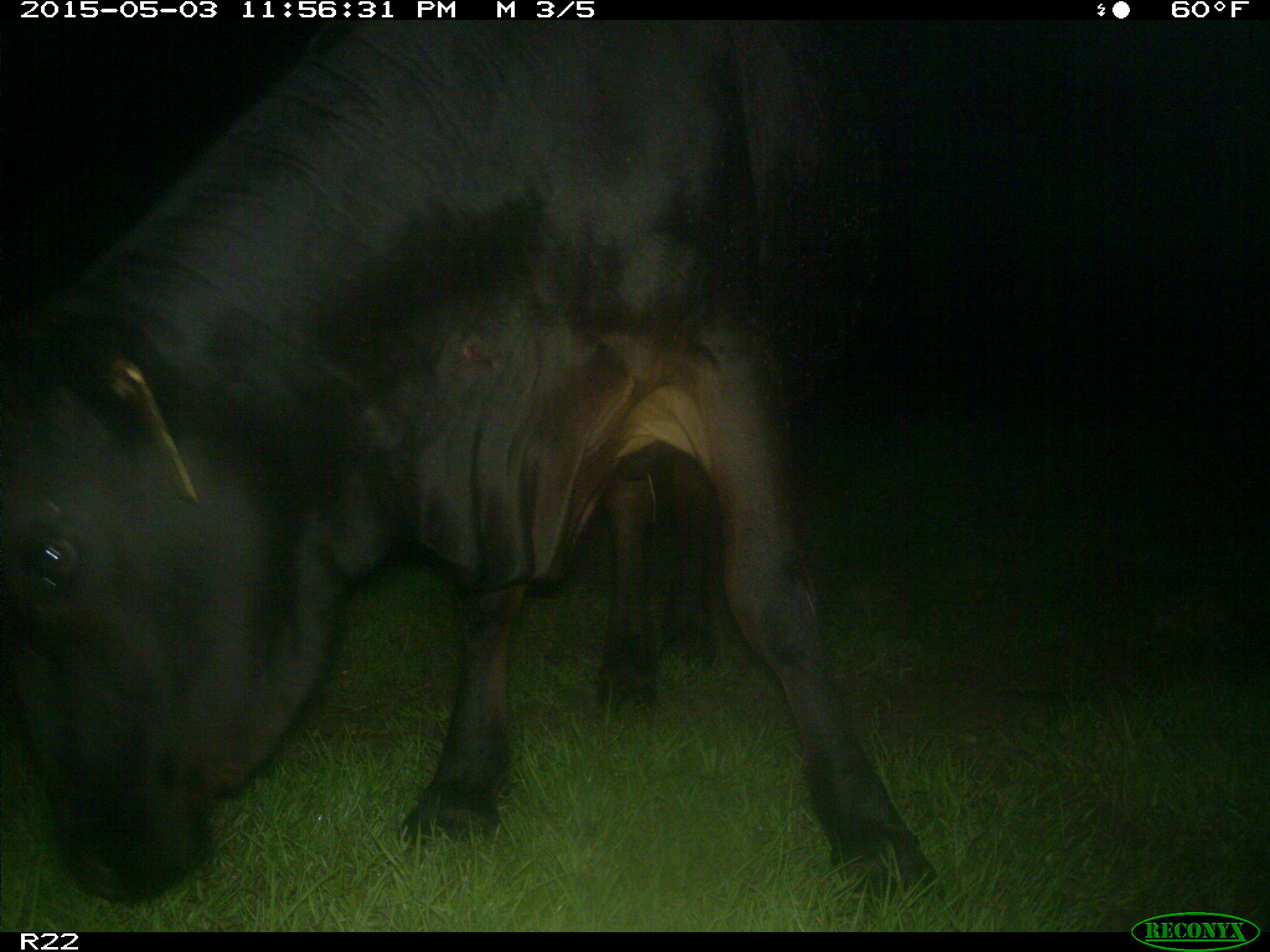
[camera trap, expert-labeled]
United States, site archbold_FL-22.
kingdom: Animalia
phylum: Chordata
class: Mammalia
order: Artiodactyla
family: Bovidae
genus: Bos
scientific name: Bos taurus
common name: domestic cow